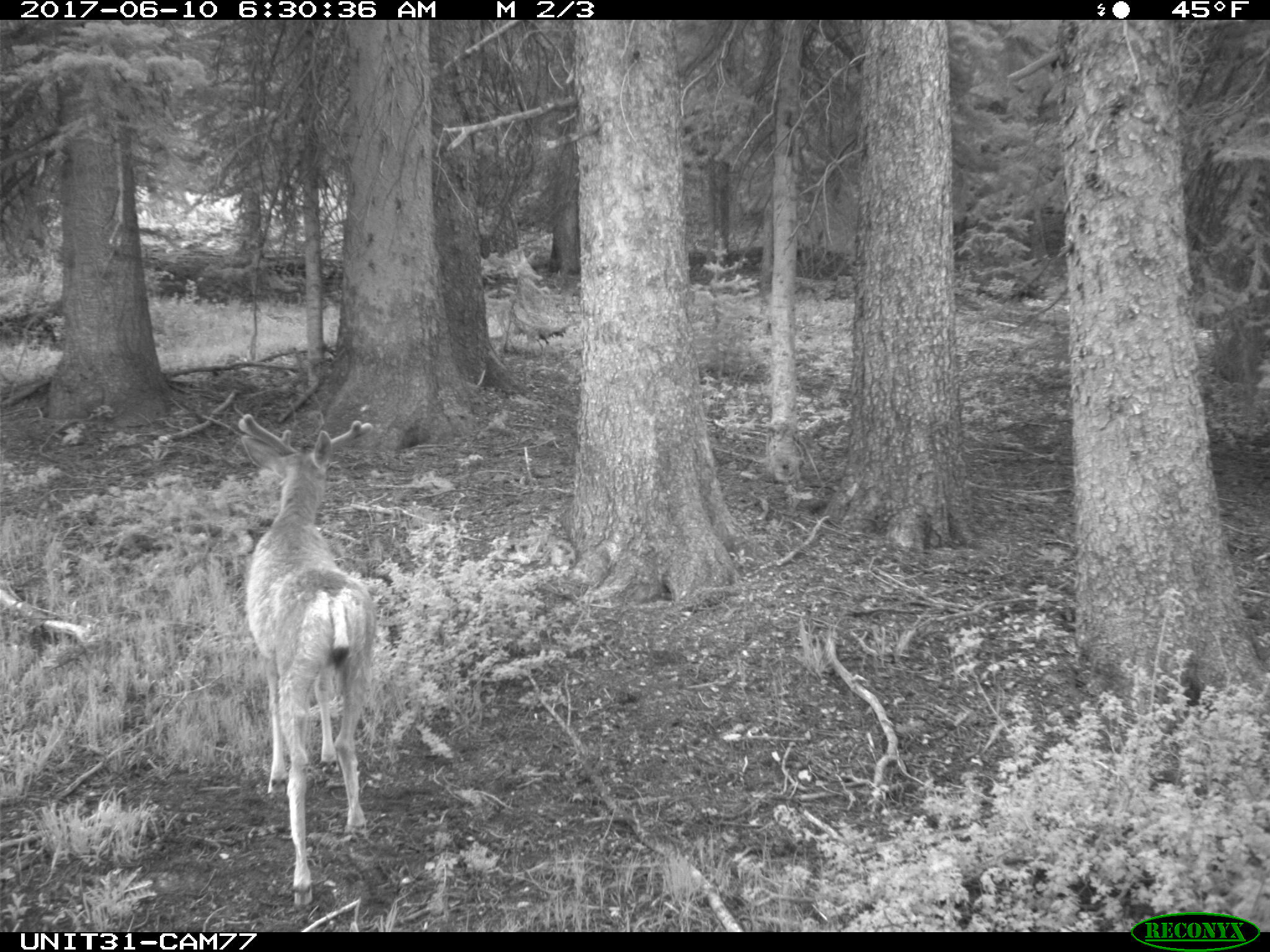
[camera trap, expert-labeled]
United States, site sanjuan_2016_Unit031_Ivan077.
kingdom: Animalia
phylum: Chordata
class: Mammalia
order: Artiodactyla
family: Cervidae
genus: Odocoileus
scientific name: Odocoileus hemionus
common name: mule deer